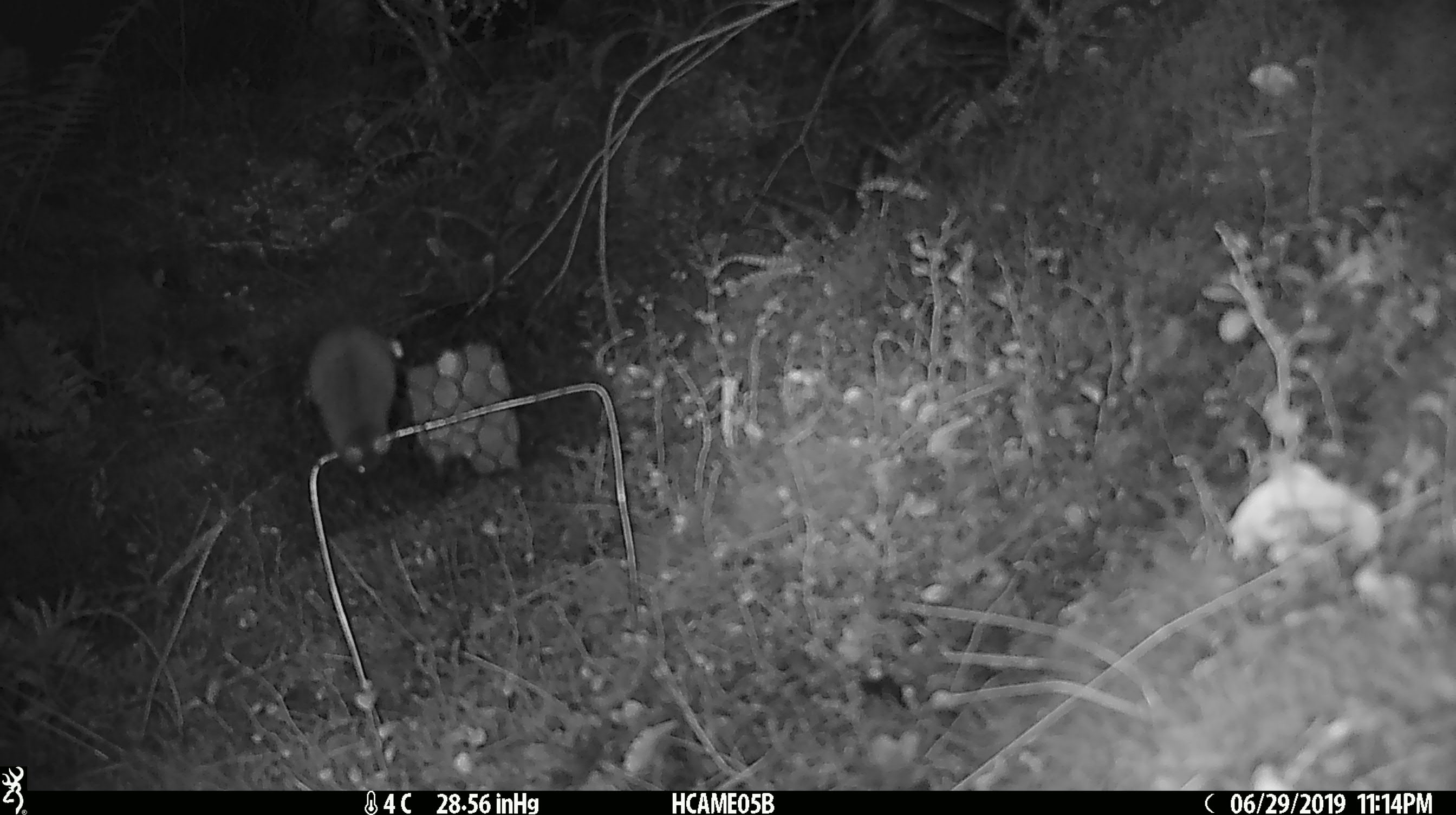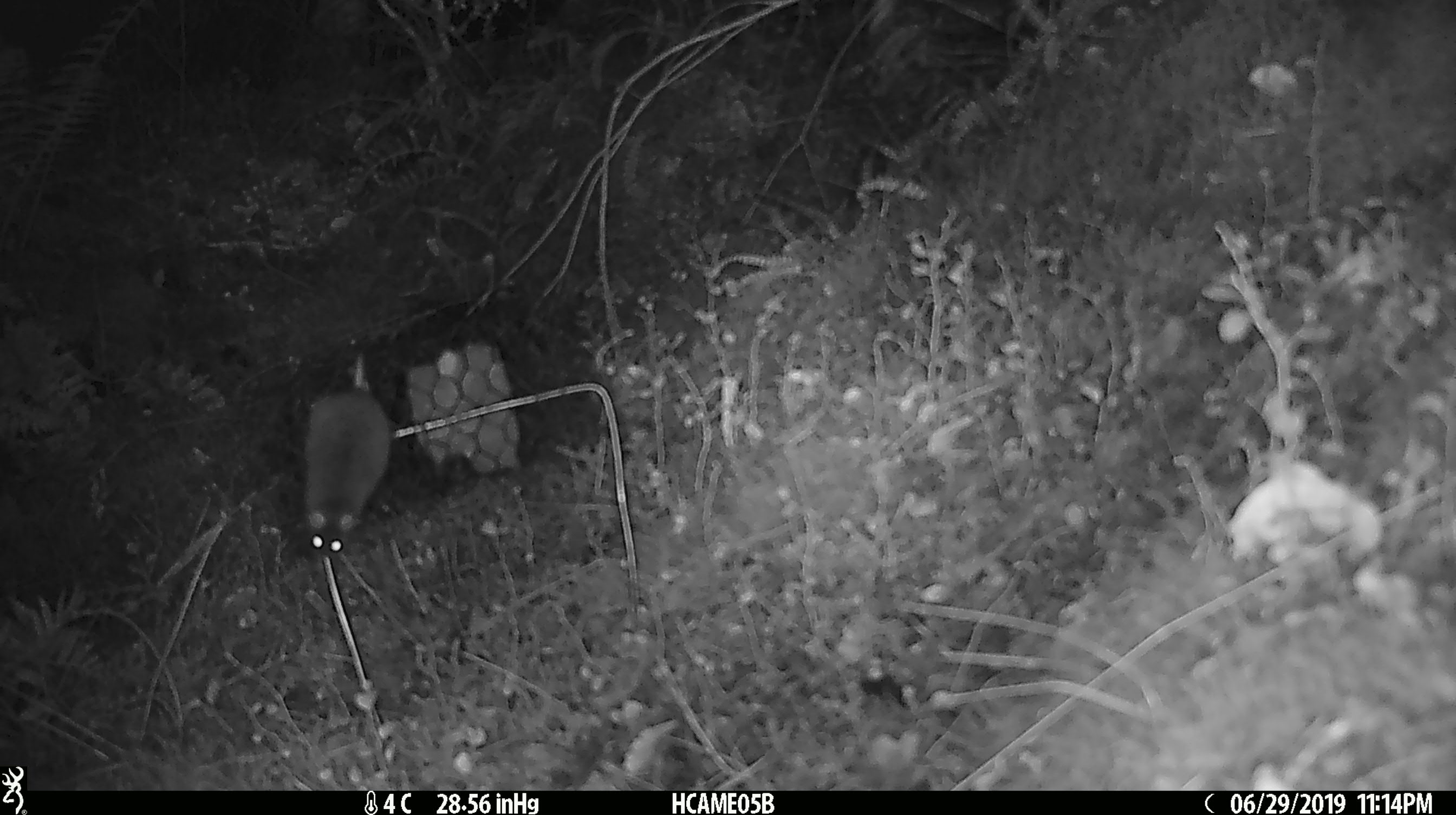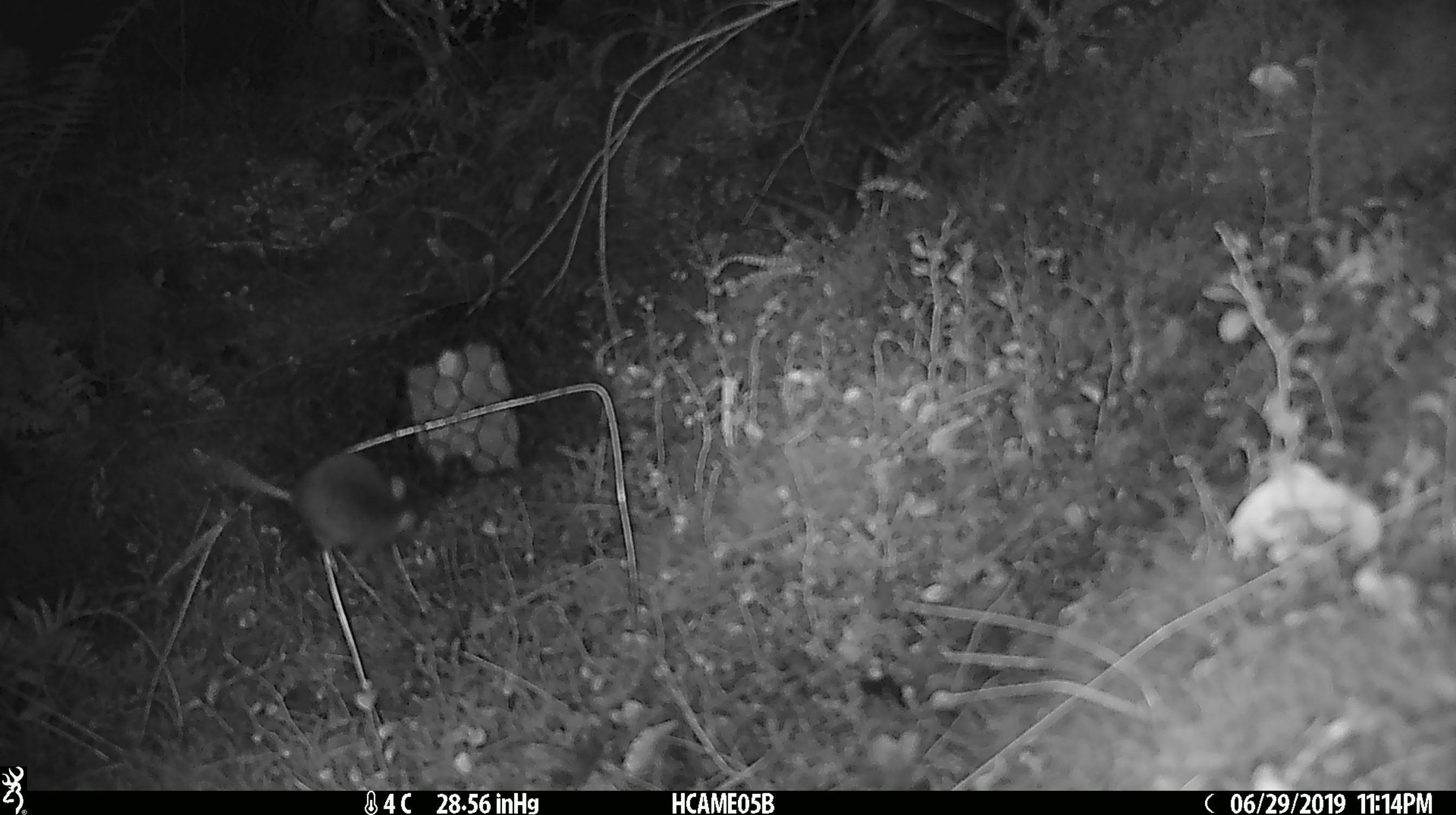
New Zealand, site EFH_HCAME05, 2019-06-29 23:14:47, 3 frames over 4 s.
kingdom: Animalia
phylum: Chordata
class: Mammalia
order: Rodentia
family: Muridae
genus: Mus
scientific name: Mus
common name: mouse